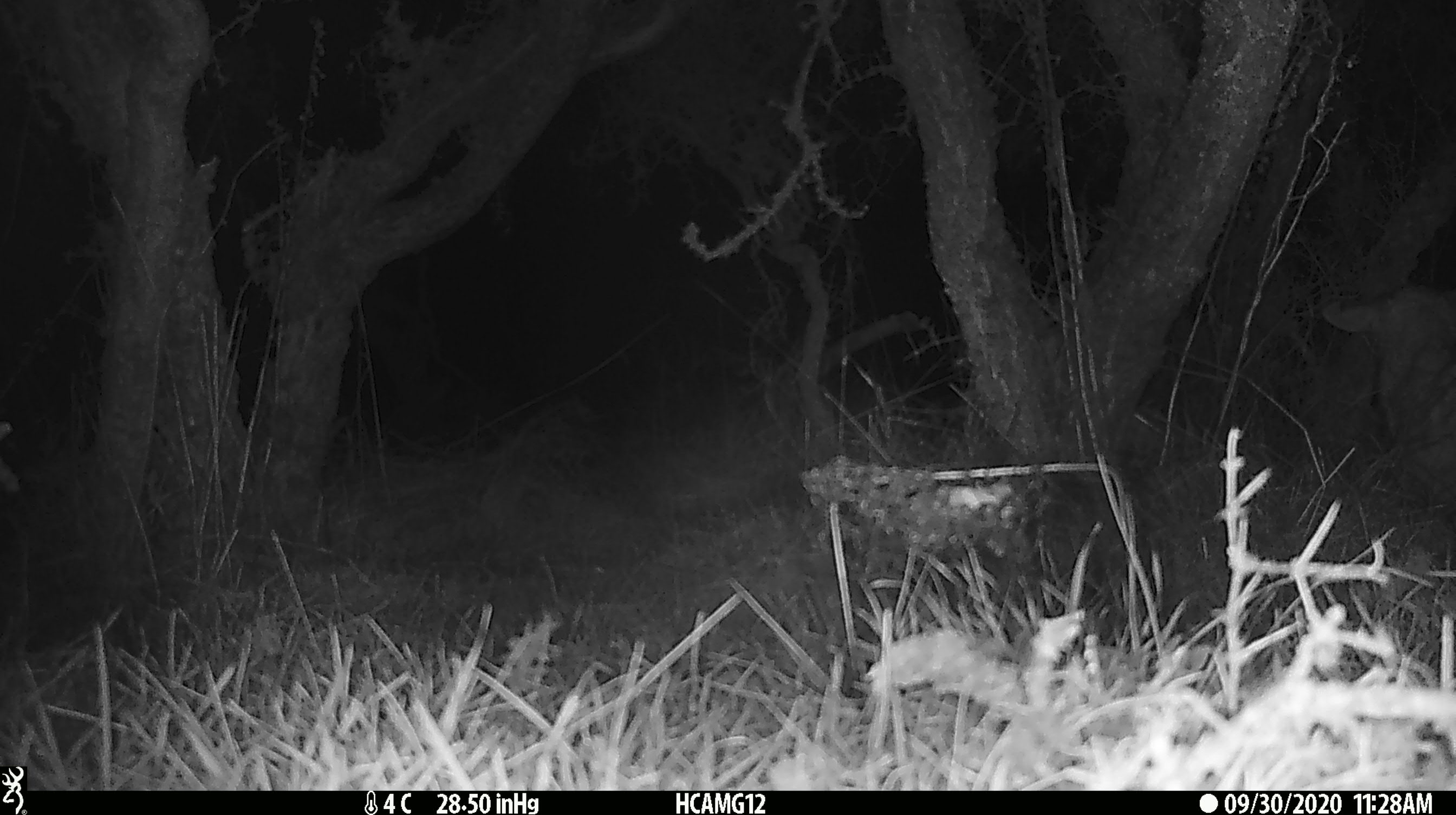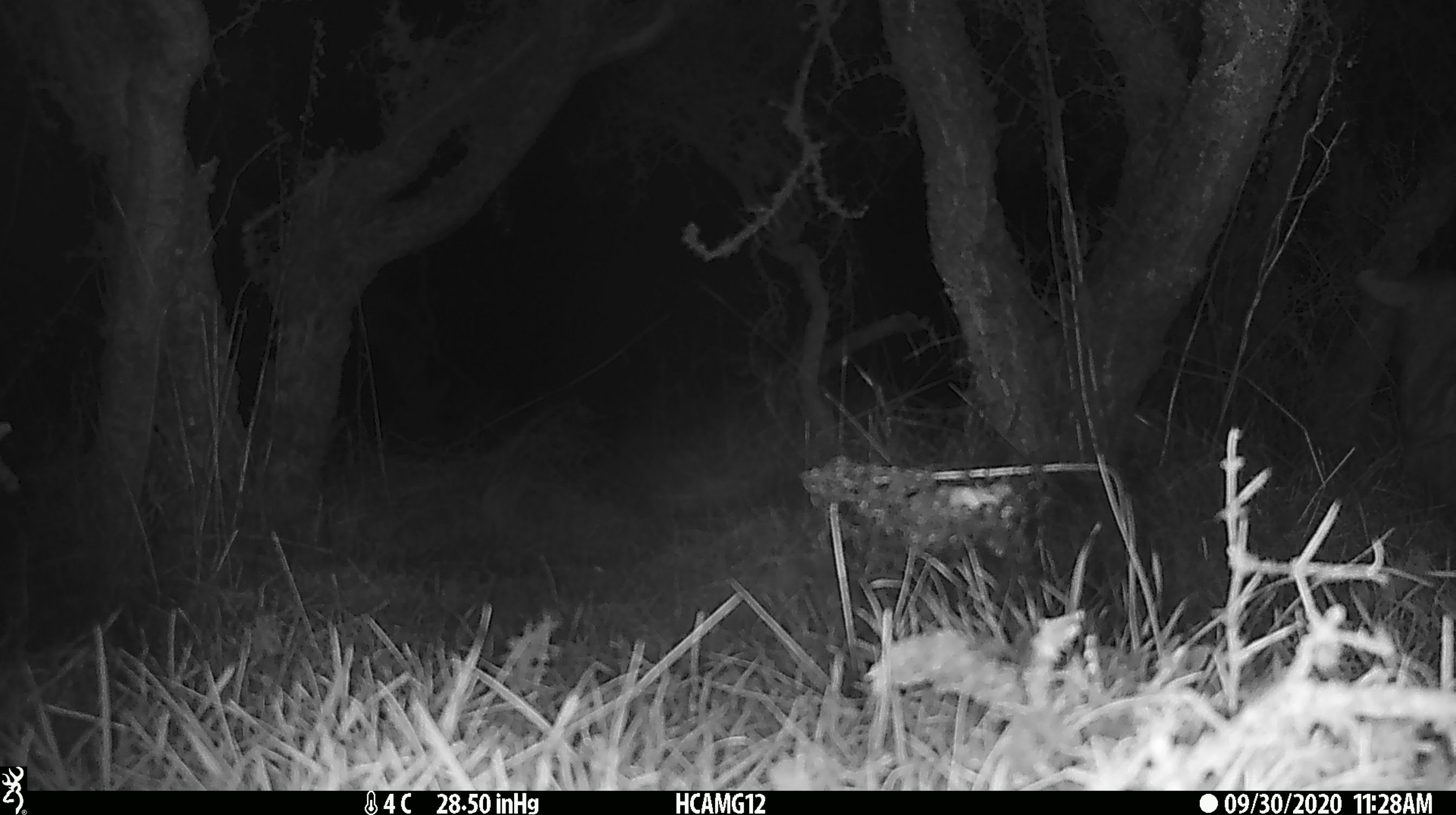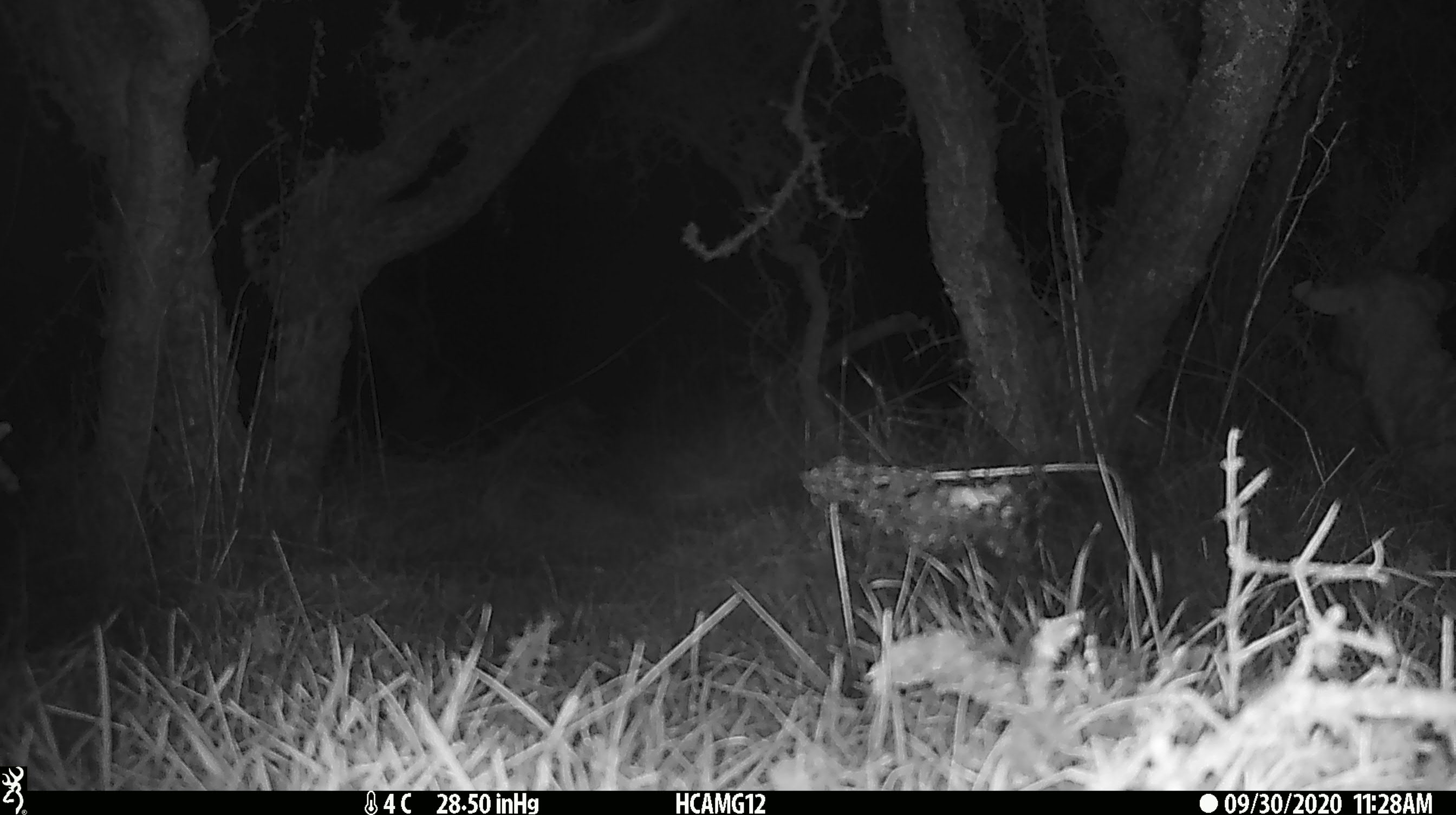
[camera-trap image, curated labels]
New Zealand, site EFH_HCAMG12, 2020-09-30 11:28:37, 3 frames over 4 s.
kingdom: Animalia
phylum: Chordata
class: Mammalia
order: Artiodactyla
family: Bovidae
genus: Ovis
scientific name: Ovis aries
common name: domestic sheep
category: sheep